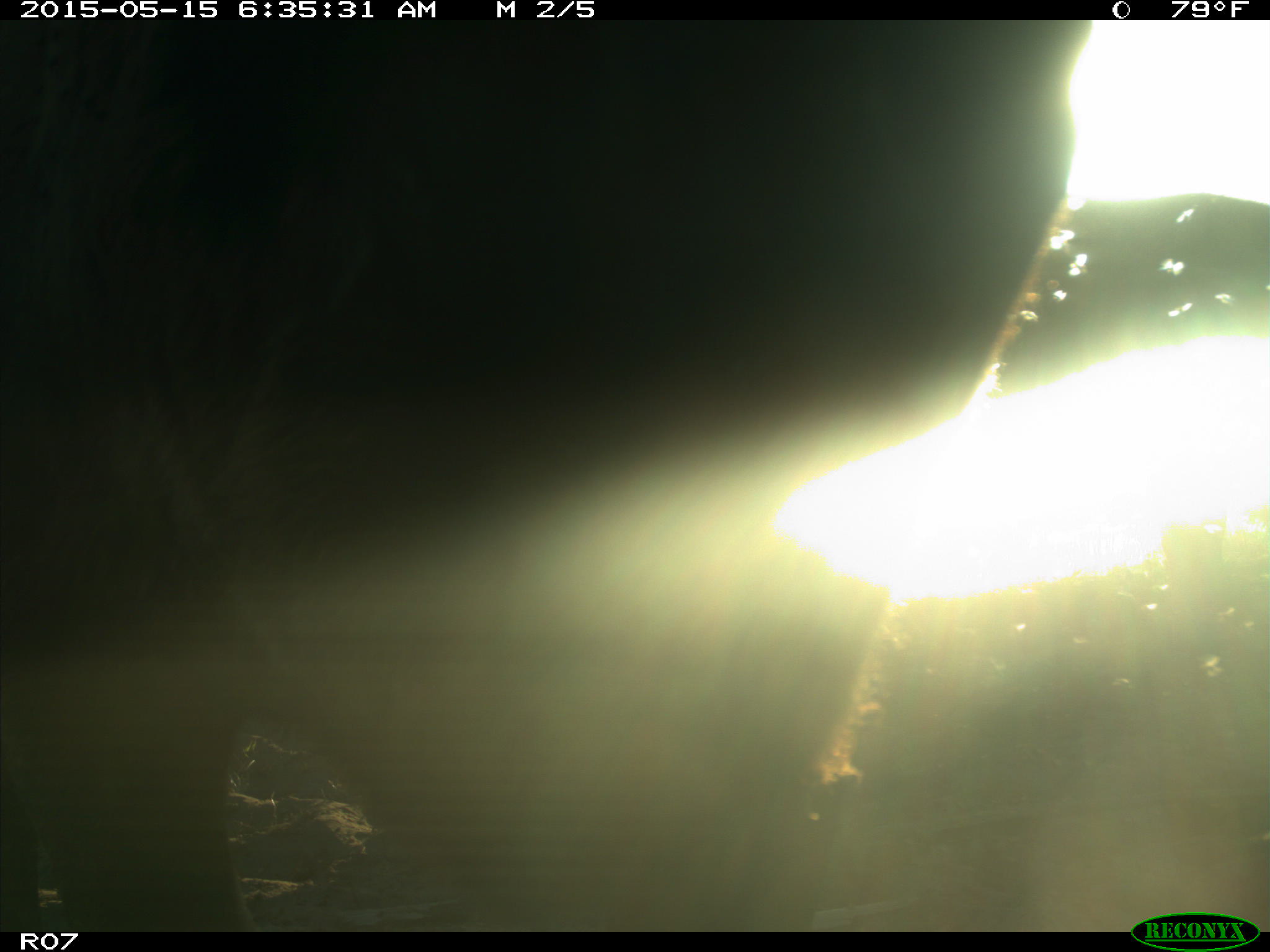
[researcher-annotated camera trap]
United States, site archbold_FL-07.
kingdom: Animalia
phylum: Chordata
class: Mammalia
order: Artiodactyla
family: Bovidae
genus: Bos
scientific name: Bos taurus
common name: domestic cow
Bos taurus (domestic cow).